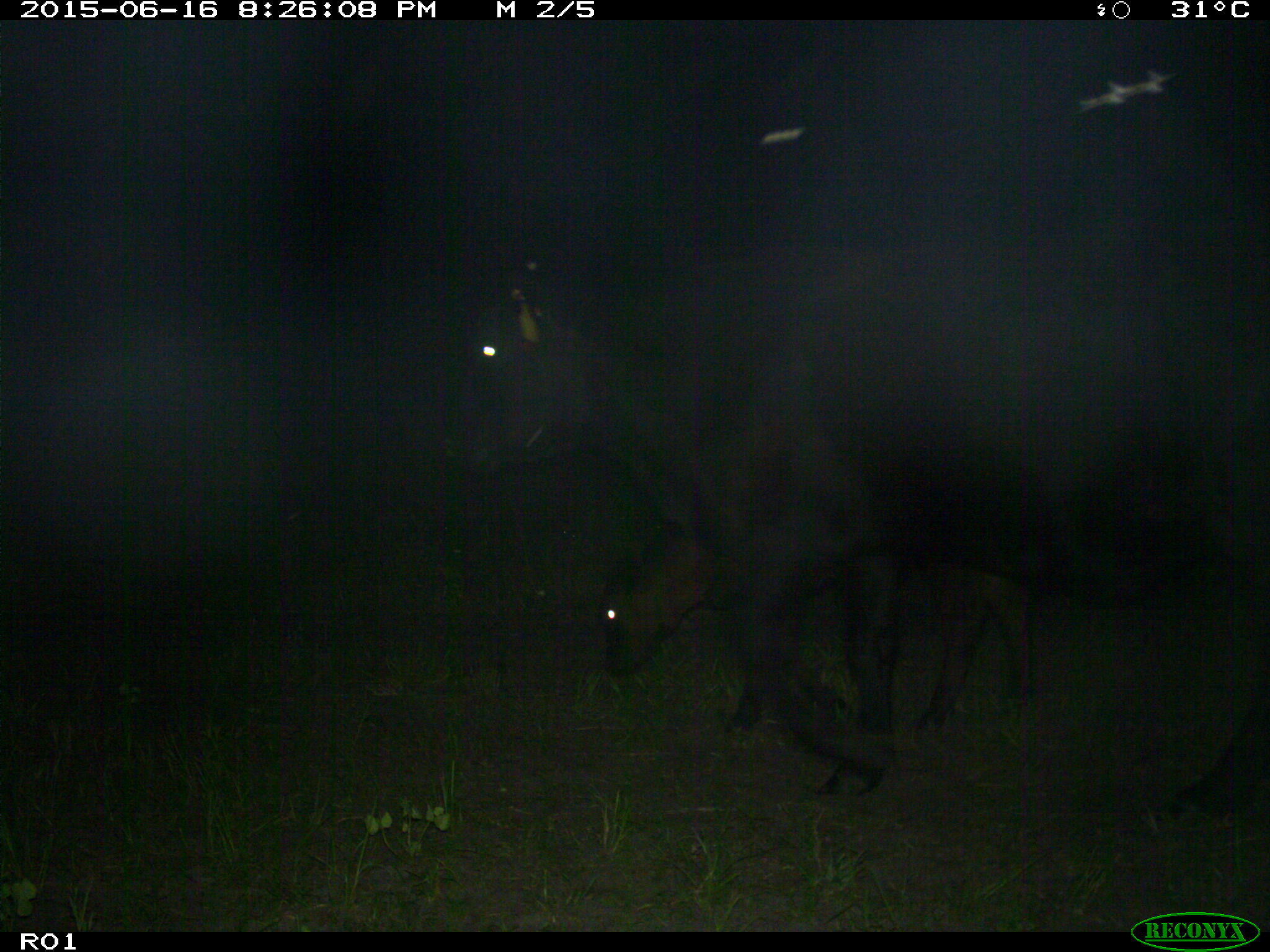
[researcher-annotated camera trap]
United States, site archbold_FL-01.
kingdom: Animalia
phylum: Chordata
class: Mammalia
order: Artiodactyla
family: Bovidae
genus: Bos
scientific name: Bos taurus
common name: domestic cow